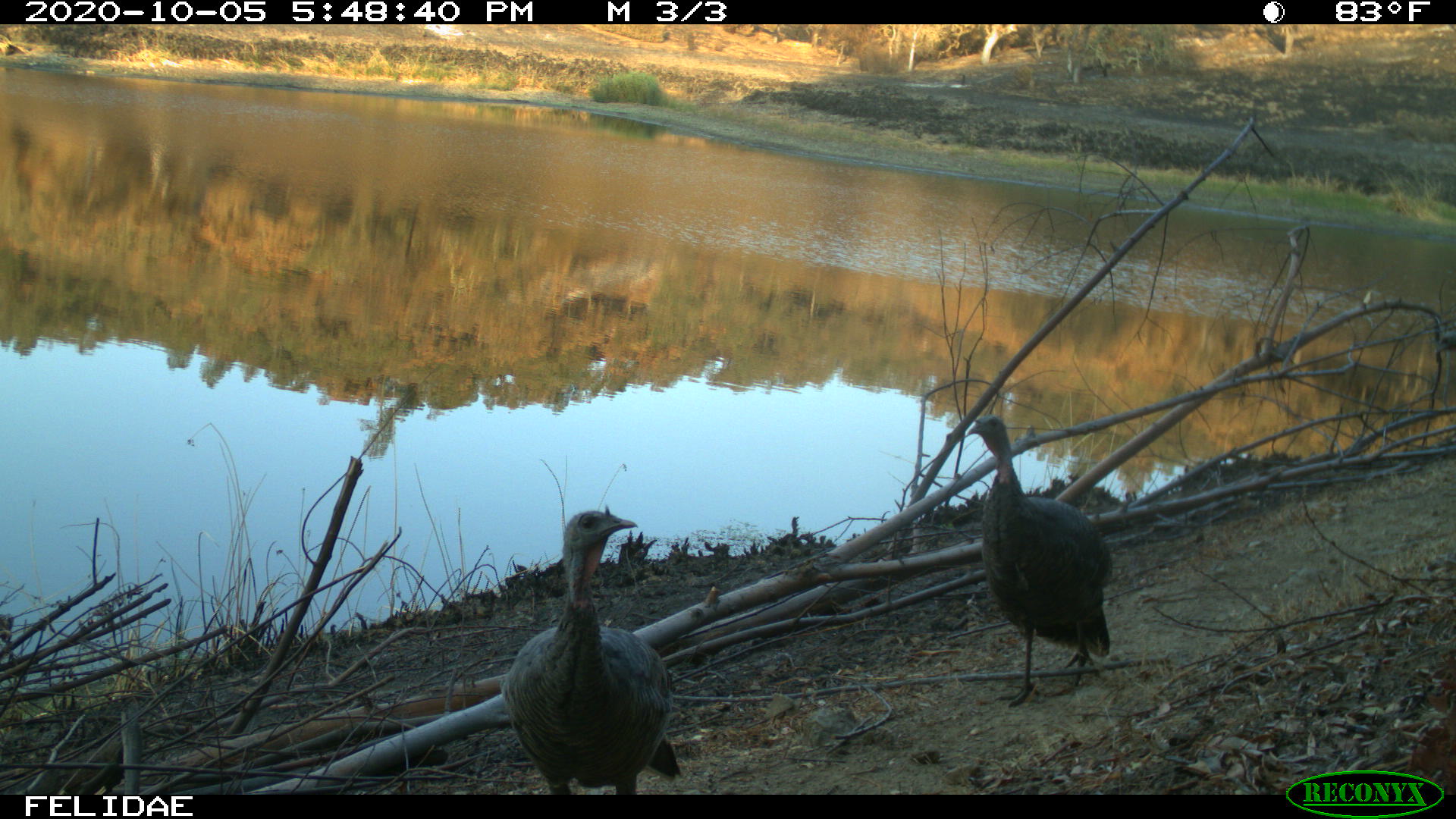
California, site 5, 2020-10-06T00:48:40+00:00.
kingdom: Animalia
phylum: Chordata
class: Aves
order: Galliformes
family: Phasianidae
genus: Meleagris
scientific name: Meleagris gallopavo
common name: turkey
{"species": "turkey (Meleagris gallopavo)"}